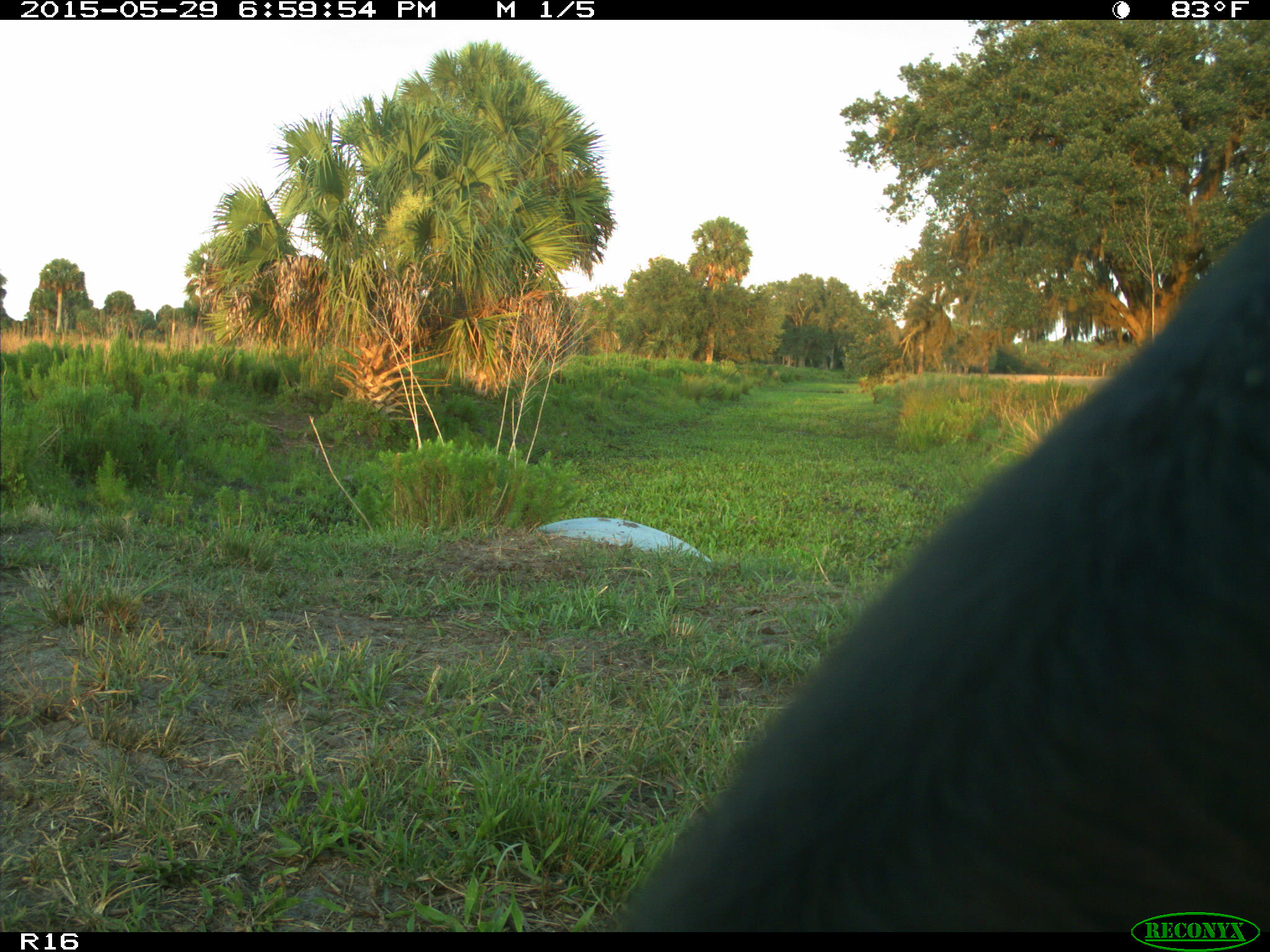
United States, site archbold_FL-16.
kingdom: Animalia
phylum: Chordata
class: Mammalia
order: Artiodactyla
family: Bovidae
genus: Bos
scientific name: Bos taurus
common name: domestic cow